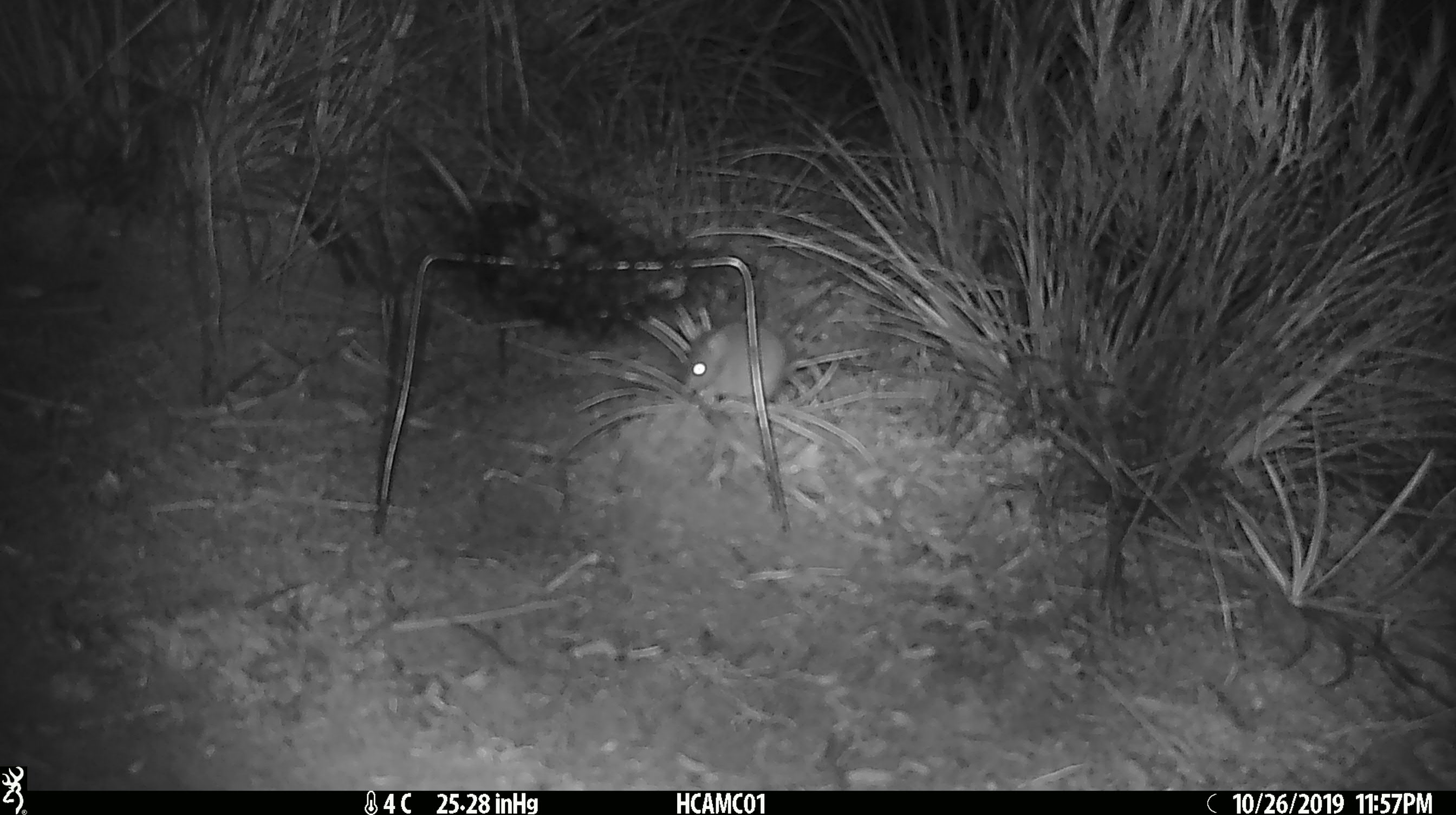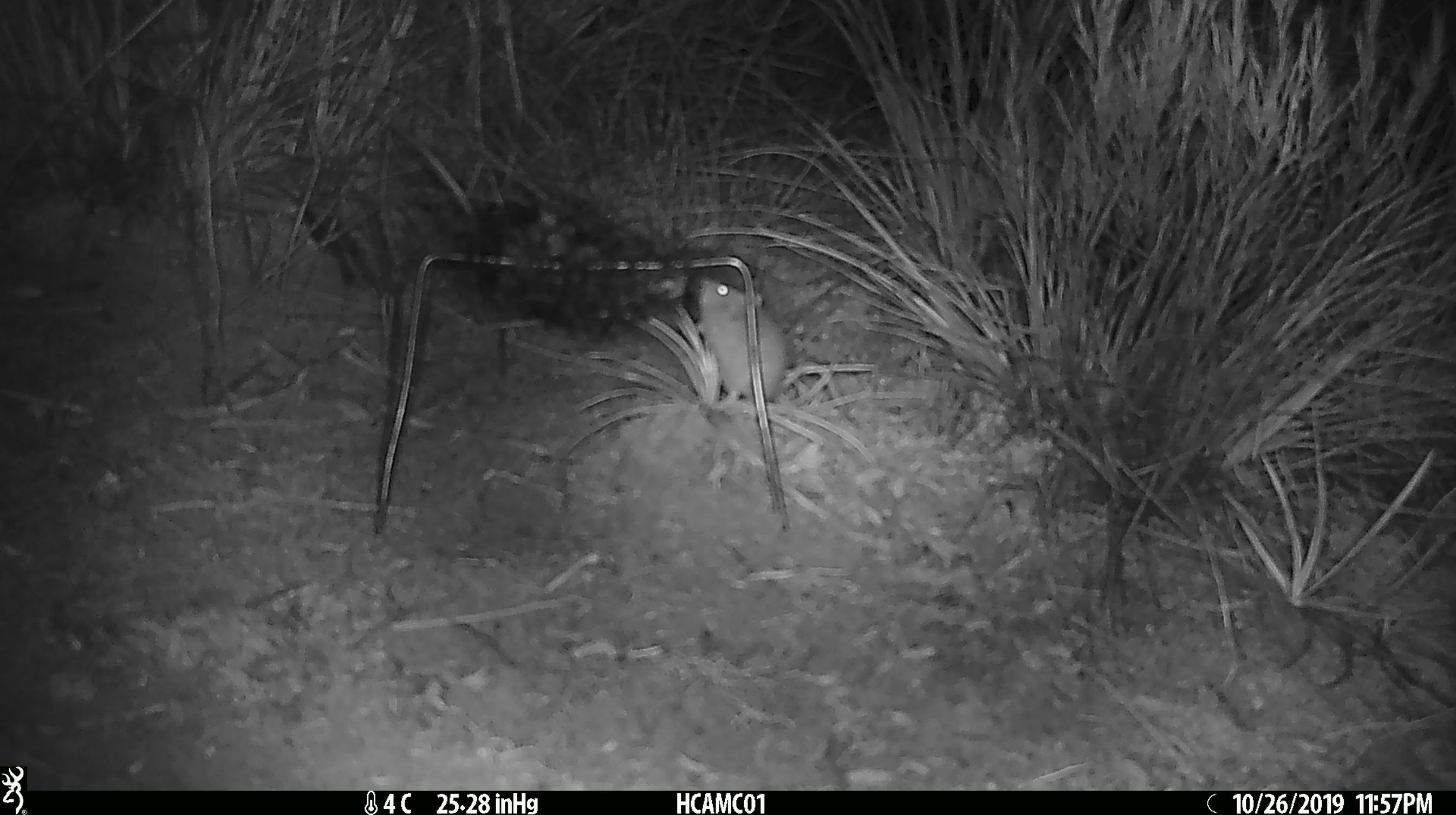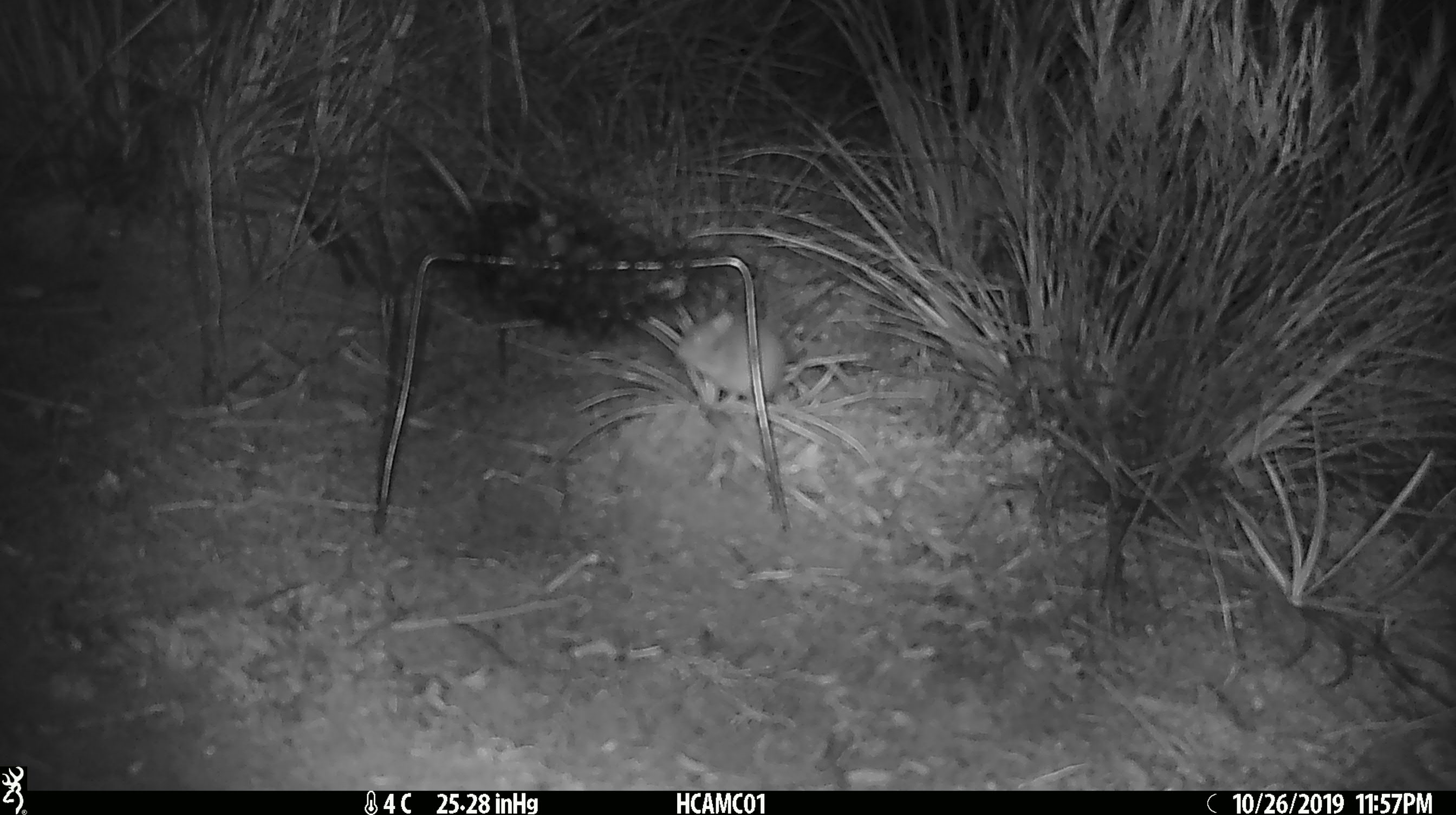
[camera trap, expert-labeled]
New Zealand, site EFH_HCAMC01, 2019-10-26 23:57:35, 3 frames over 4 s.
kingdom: Animalia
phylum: Chordata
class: Mammalia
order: Rodentia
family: Muridae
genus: Mus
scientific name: Mus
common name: mouse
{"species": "mouse (Mus)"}